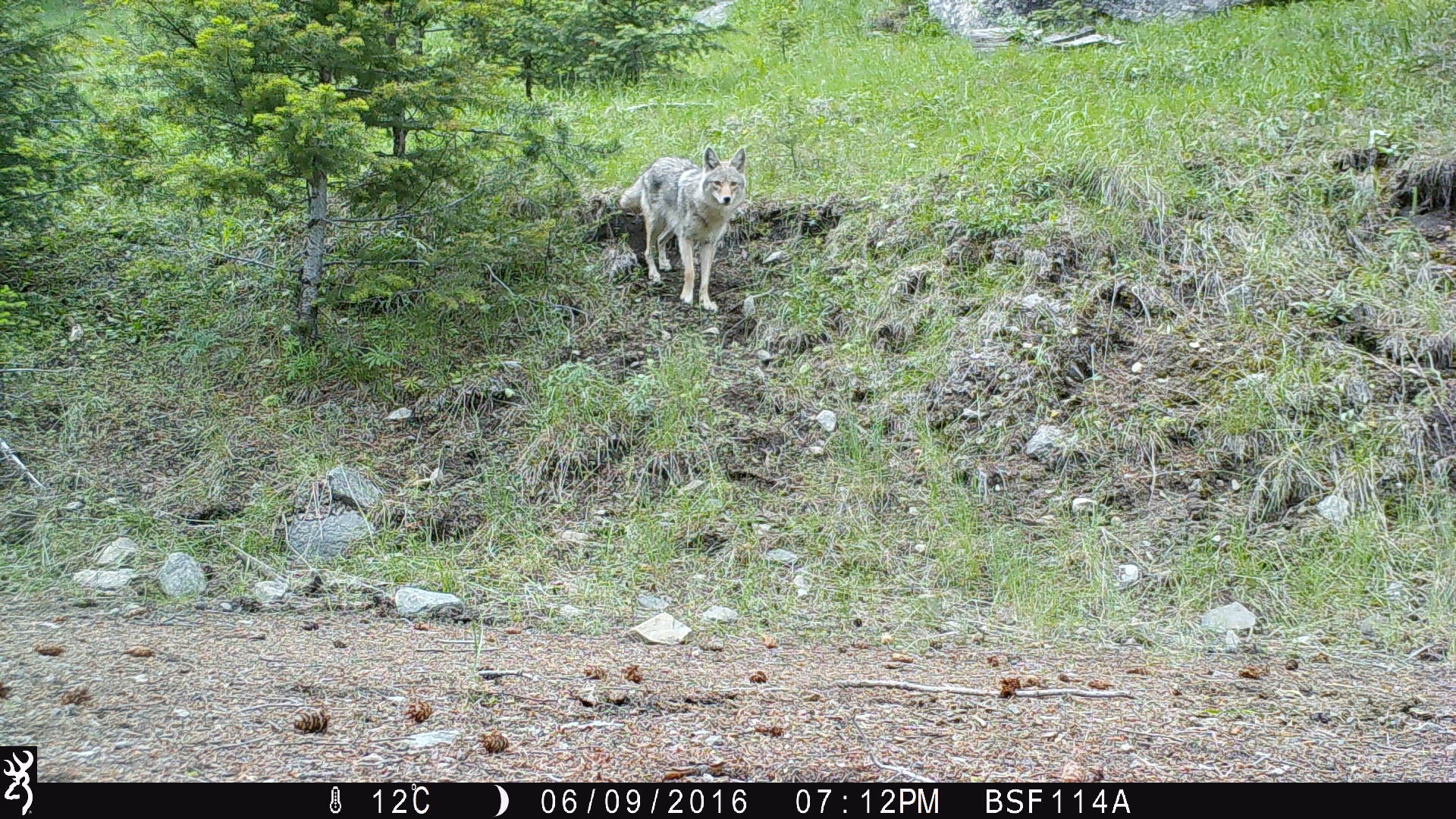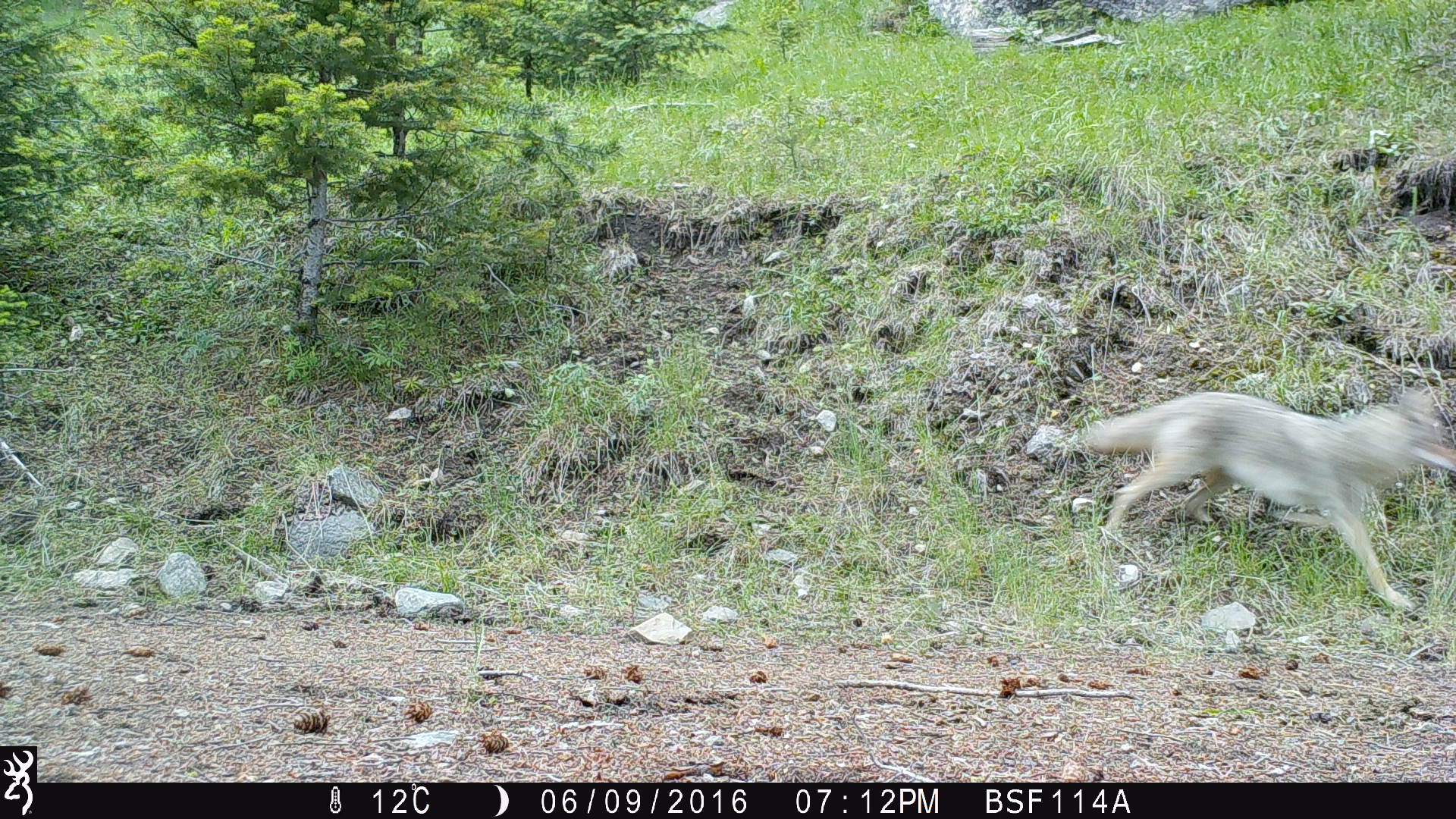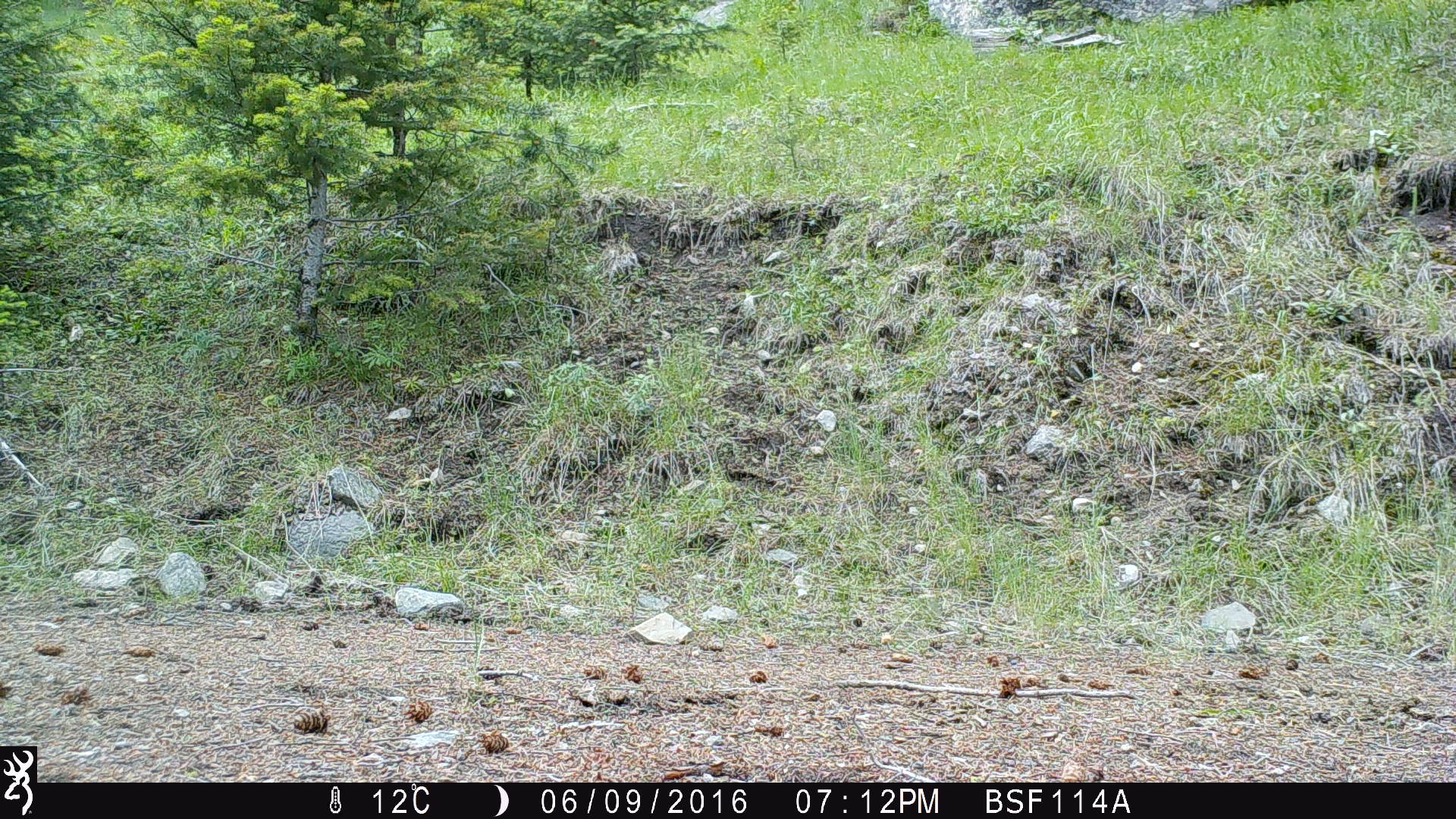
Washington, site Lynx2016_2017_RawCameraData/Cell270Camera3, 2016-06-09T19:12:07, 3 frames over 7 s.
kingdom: Animalia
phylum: Chordata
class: Mammalia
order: Carnivora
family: Canidae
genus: Canis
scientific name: Canis latrans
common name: coyote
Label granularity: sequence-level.